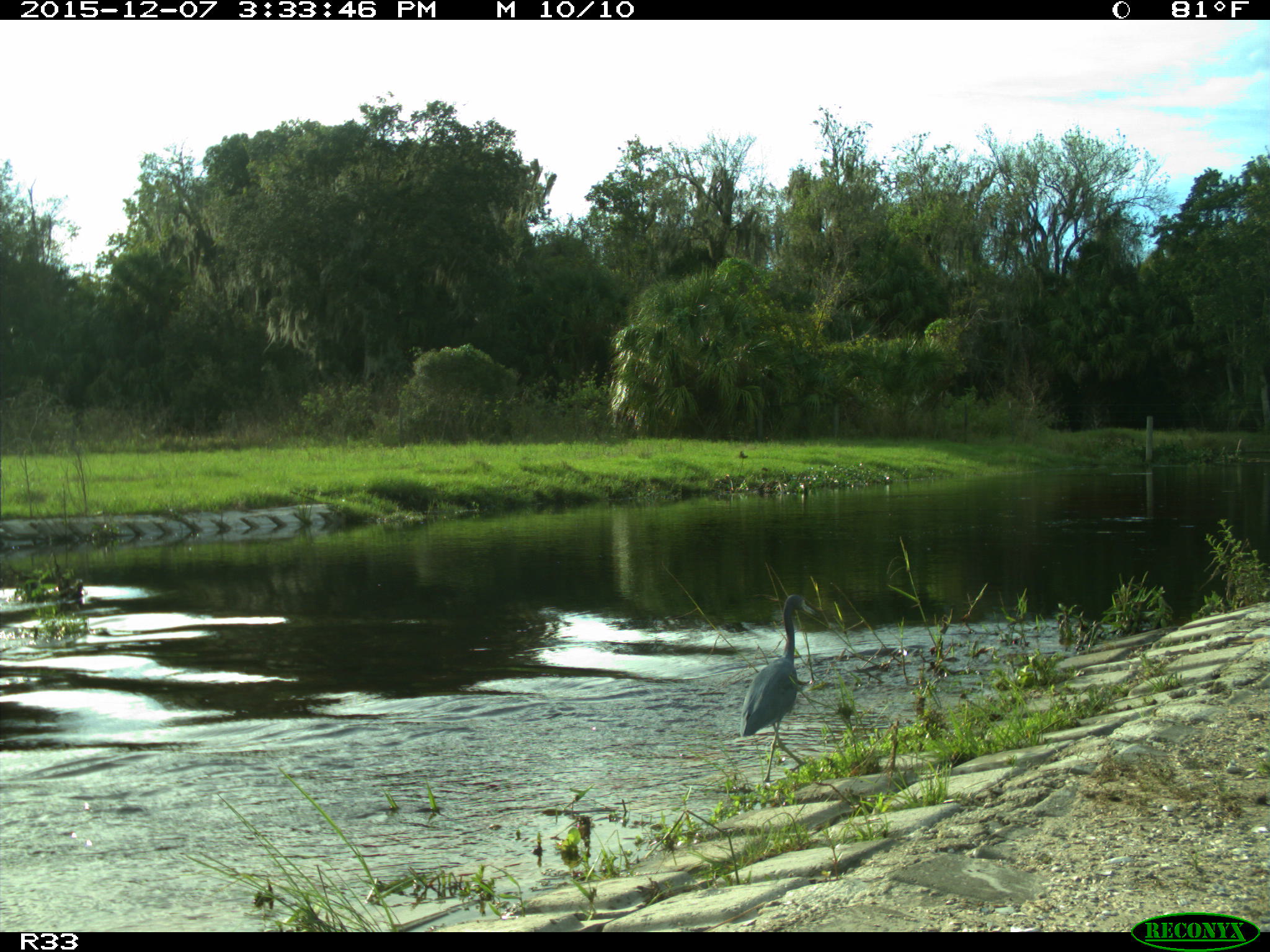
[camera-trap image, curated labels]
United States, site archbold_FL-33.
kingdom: Animalia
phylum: Chordata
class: Aves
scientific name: Aves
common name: birds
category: unidentified bird